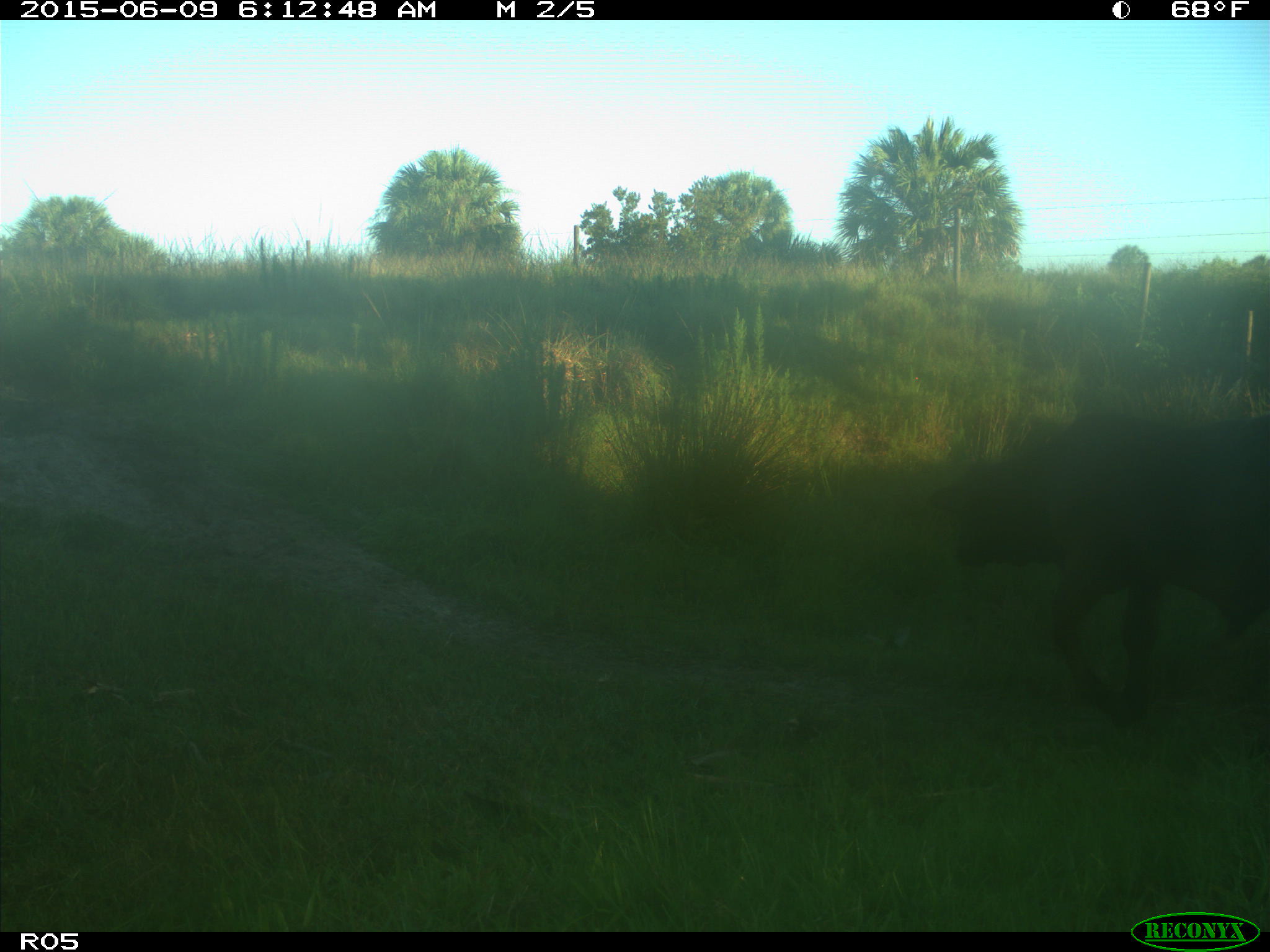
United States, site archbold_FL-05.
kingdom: Animalia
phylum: Chordata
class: Mammalia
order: Artiodactyla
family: Bovidae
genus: Bos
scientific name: Bos taurus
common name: domestic cow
Bos taurus (domestic cow).